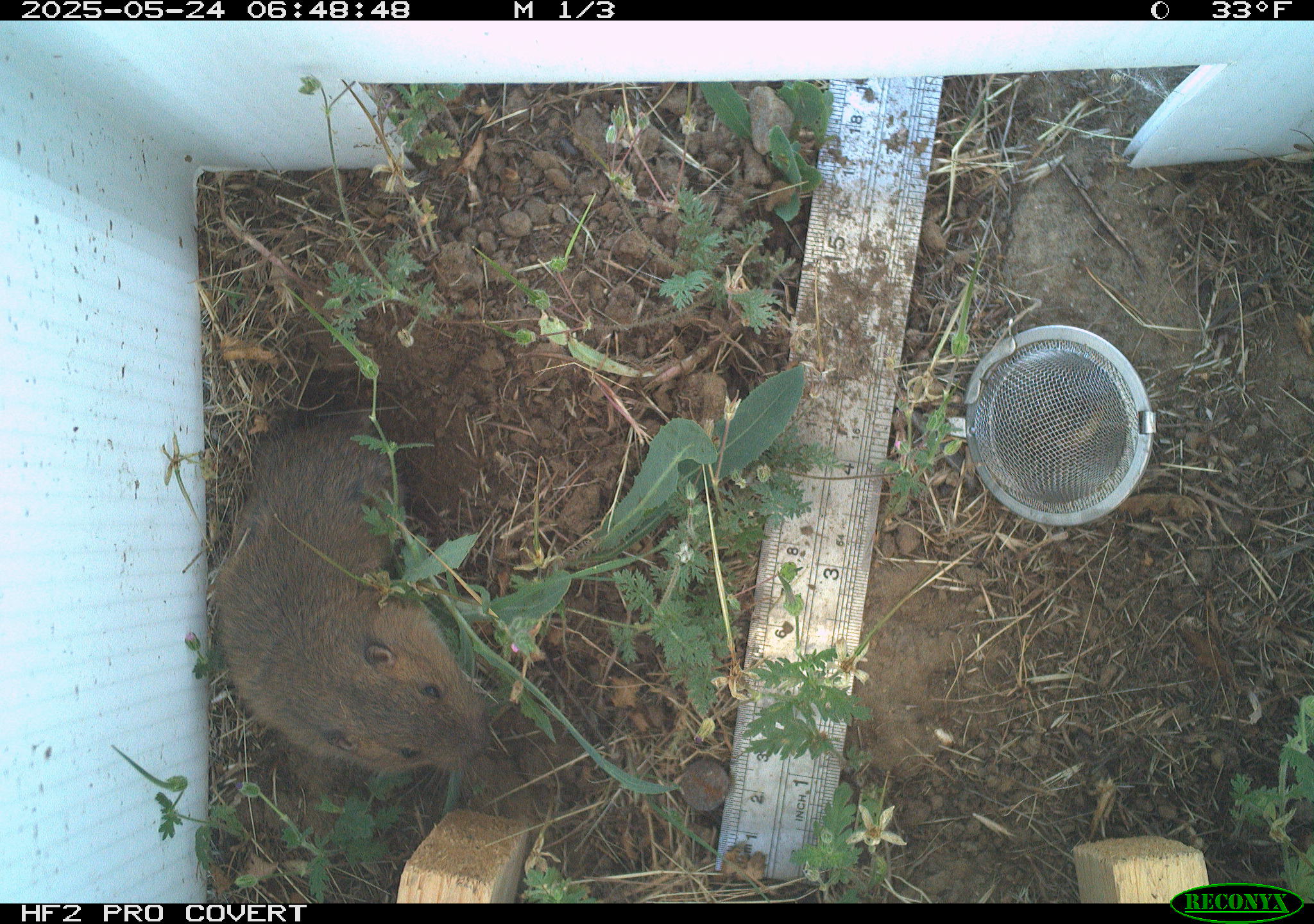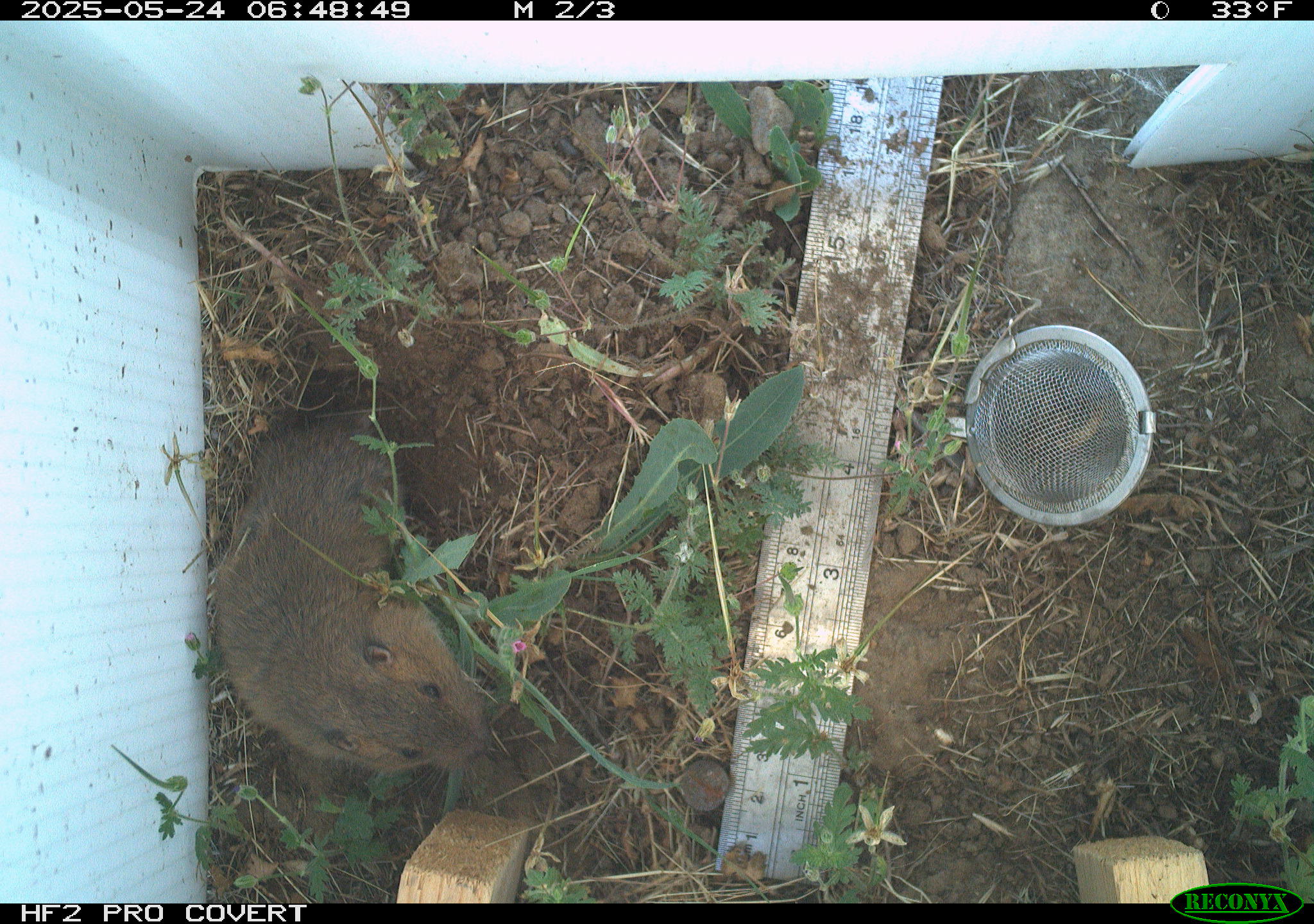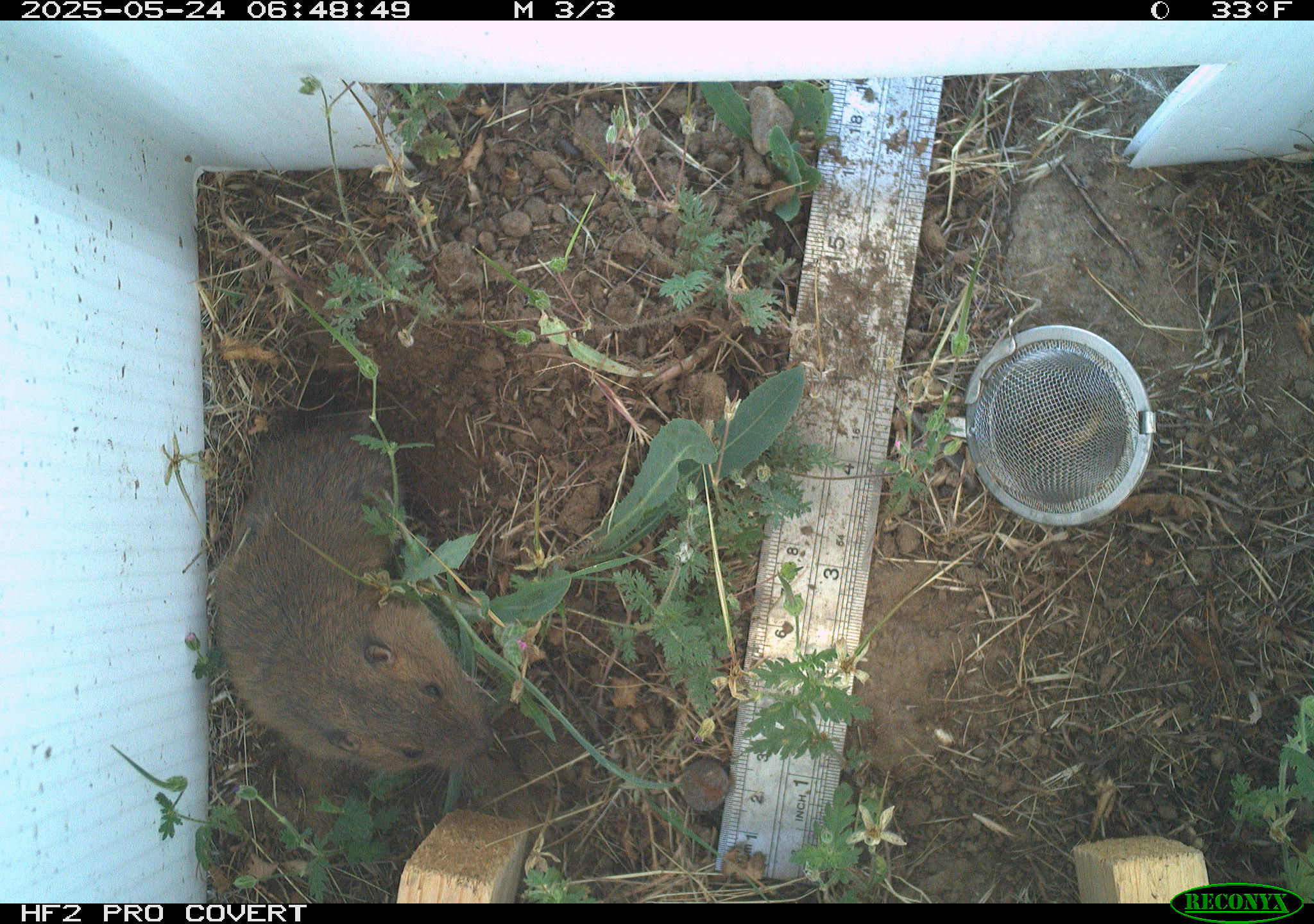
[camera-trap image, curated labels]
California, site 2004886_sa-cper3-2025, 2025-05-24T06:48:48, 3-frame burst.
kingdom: Animalia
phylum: Chordata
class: Mammalia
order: Rodentia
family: Cricetidae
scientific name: Arvicolinae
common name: voles, lemmings, and muskrats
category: arvicolinae subfamily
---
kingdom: Animalia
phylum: Chordata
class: Mammalia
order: Rodentia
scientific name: Rodentia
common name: rodent